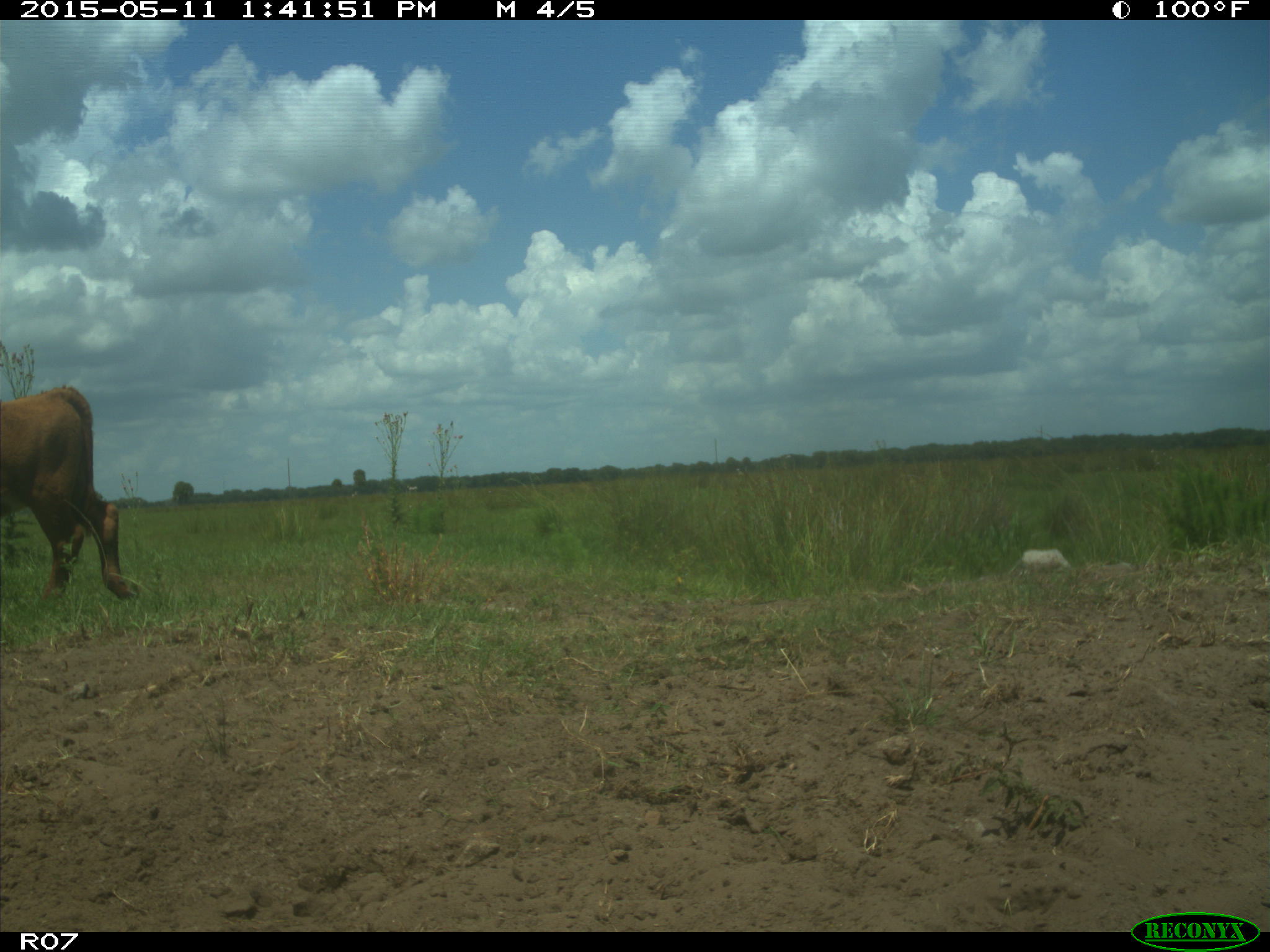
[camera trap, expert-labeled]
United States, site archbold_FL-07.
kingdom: Animalia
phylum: Chordata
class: Mammalia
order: Artiodactyla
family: Bovidae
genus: Bos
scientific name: Bos taurus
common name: domestic cow